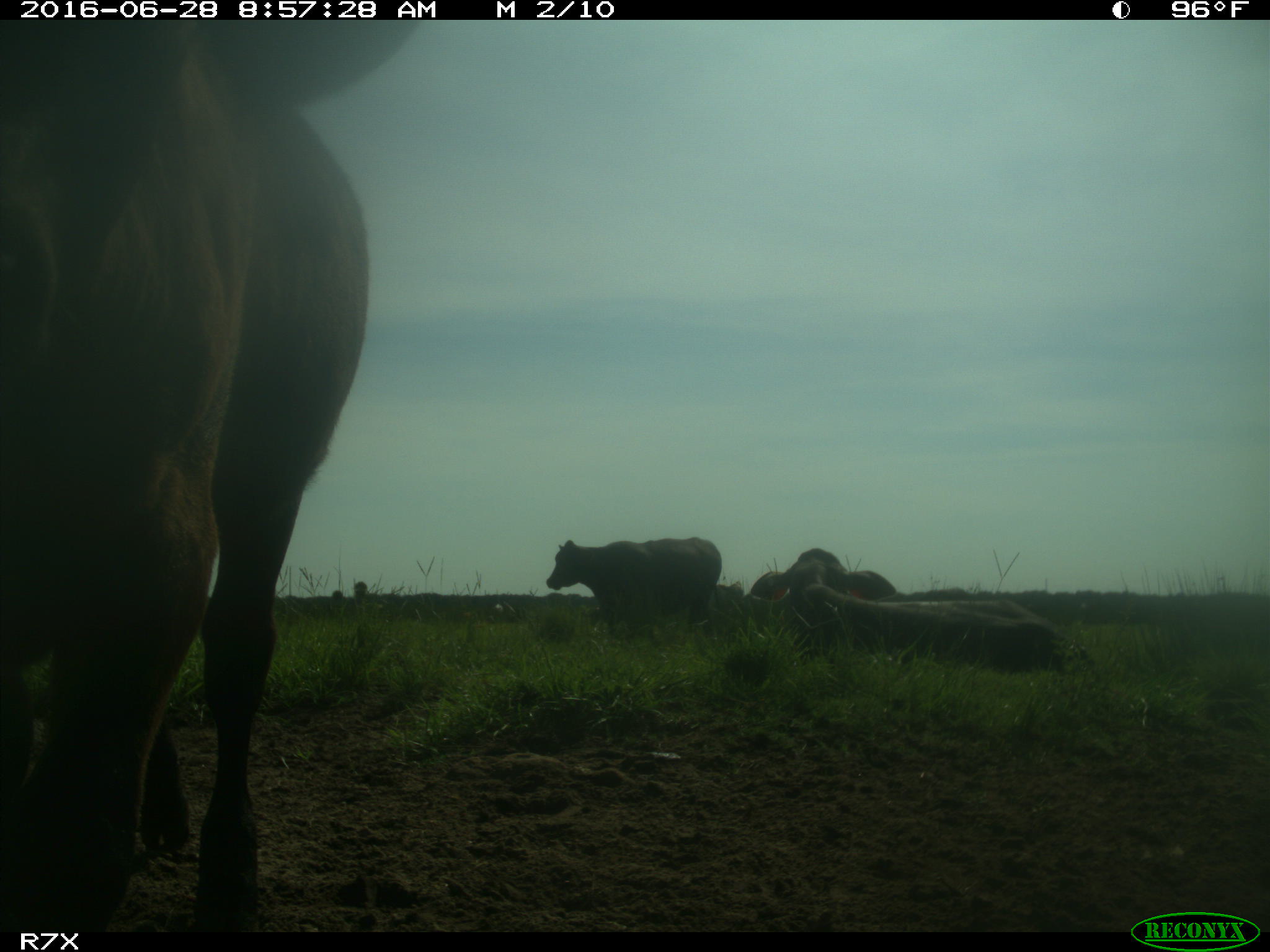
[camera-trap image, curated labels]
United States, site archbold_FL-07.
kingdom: Animalia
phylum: Chordata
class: Mammalia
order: Artiodactyla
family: Bovidae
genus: Bos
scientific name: Bos taurus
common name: domestic cow